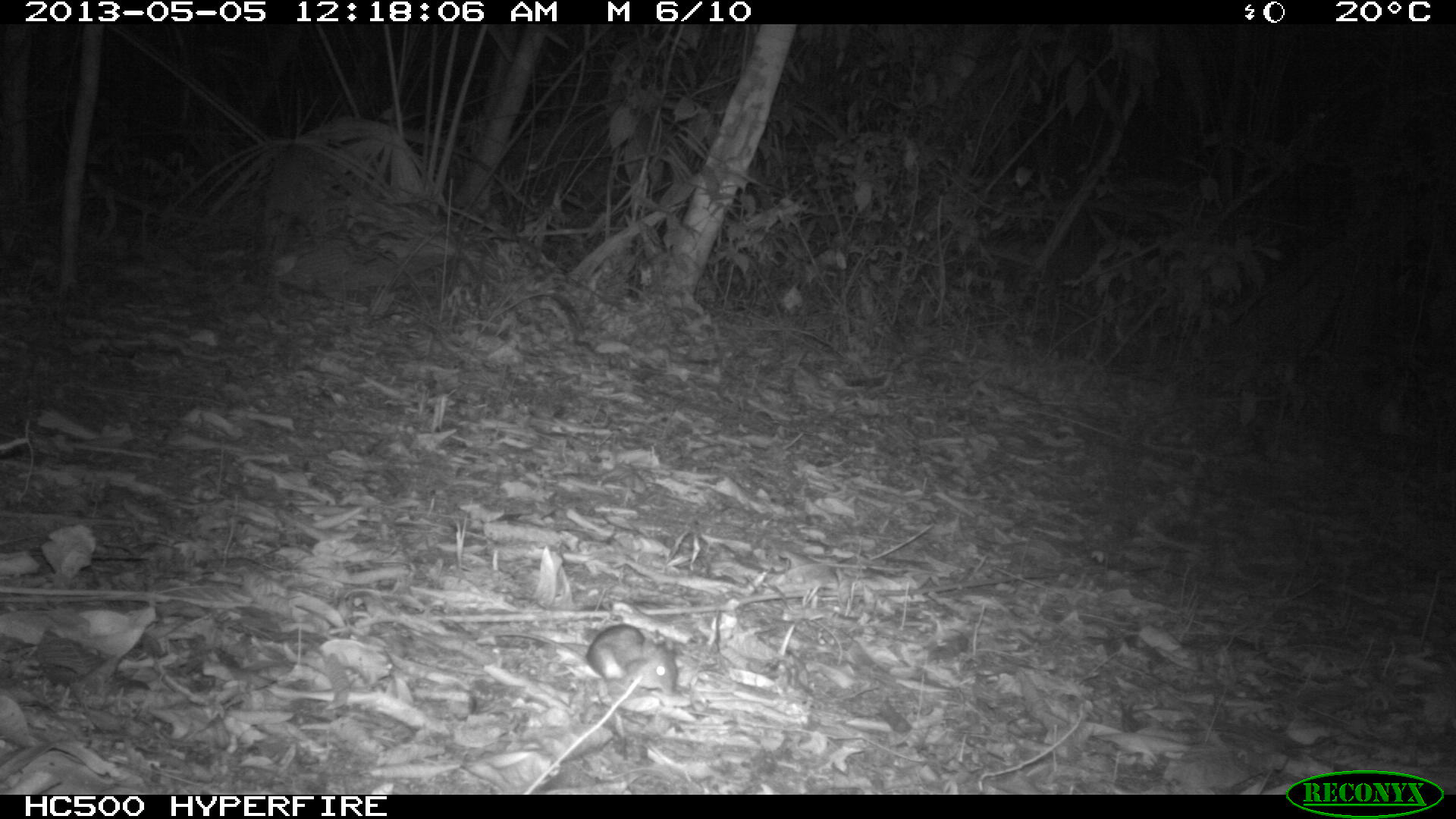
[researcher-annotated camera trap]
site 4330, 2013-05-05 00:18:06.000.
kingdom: Animalia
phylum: Chordata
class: Mammalia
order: Rodentia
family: Cricetidae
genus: Peromyscus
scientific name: Peromyscus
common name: deermice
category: peromyscus sp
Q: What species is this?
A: Peromyscus sp (deermice) (Peromyscus).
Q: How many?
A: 1.